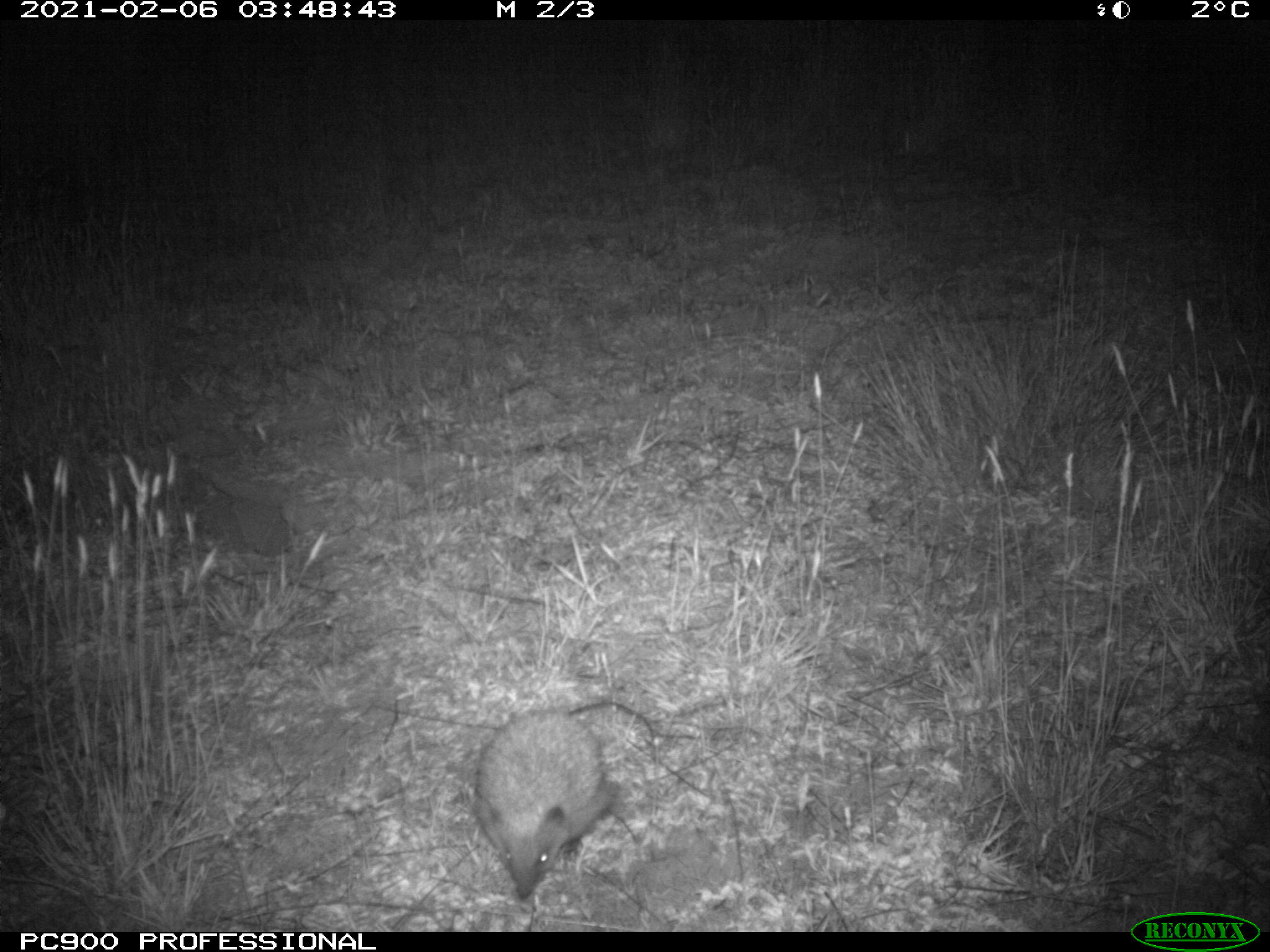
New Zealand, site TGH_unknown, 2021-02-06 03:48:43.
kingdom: Animalia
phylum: Chordata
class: Mammalia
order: Eulipotyphla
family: Erinaceidae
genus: Erinaceus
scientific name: Erinaceus europaeus europaeus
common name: european hedgehog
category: hedgehog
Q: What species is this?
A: Hedgehog (european hedgehog) (Erinaceus europaeus europaeus).